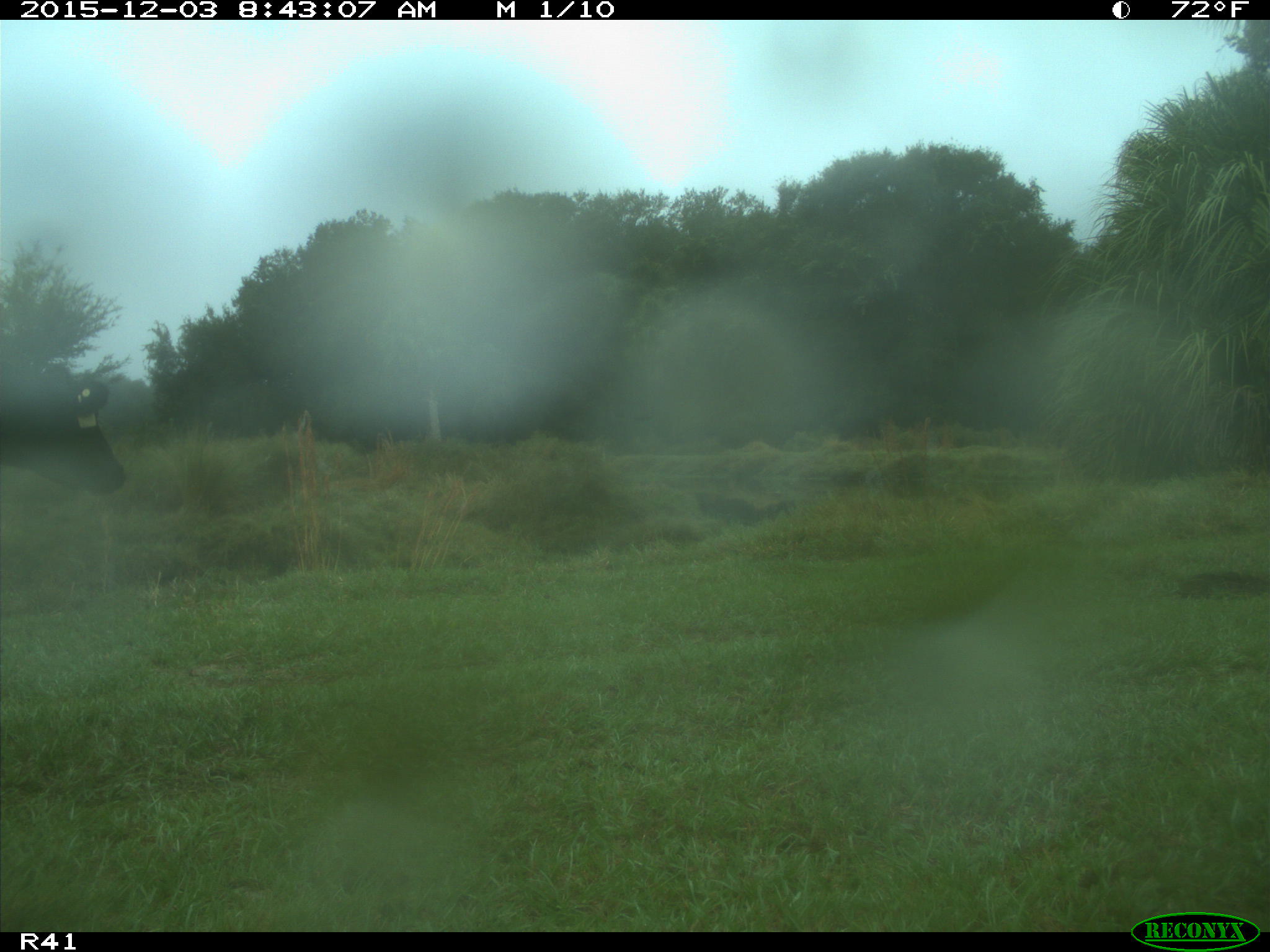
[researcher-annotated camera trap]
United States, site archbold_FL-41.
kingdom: Animalia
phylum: Chordata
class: Mammalia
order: Artiodactyla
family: Bovidae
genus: Bos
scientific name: Bos taurus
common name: domestic cow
Bos taurus (domestic cow).